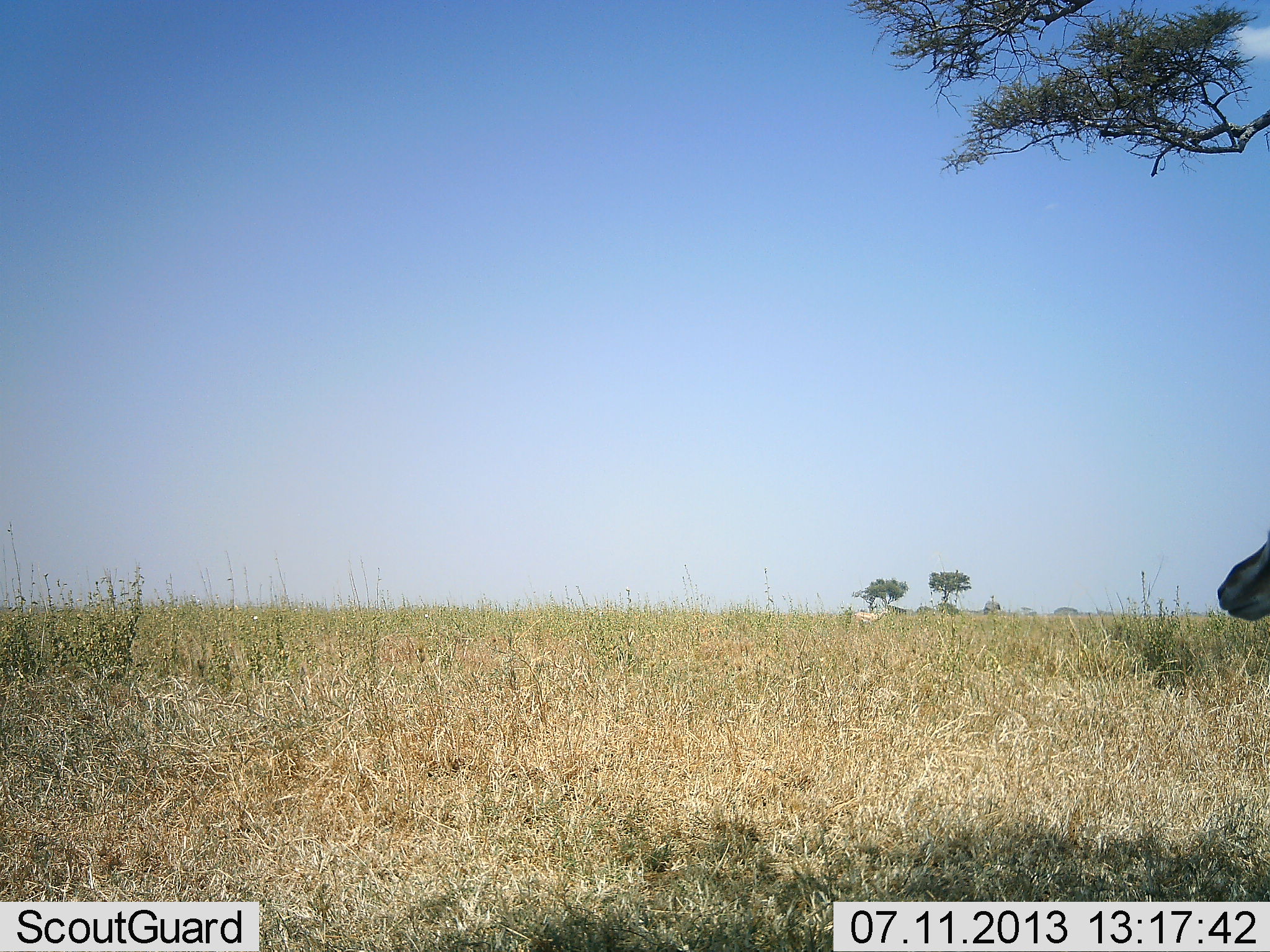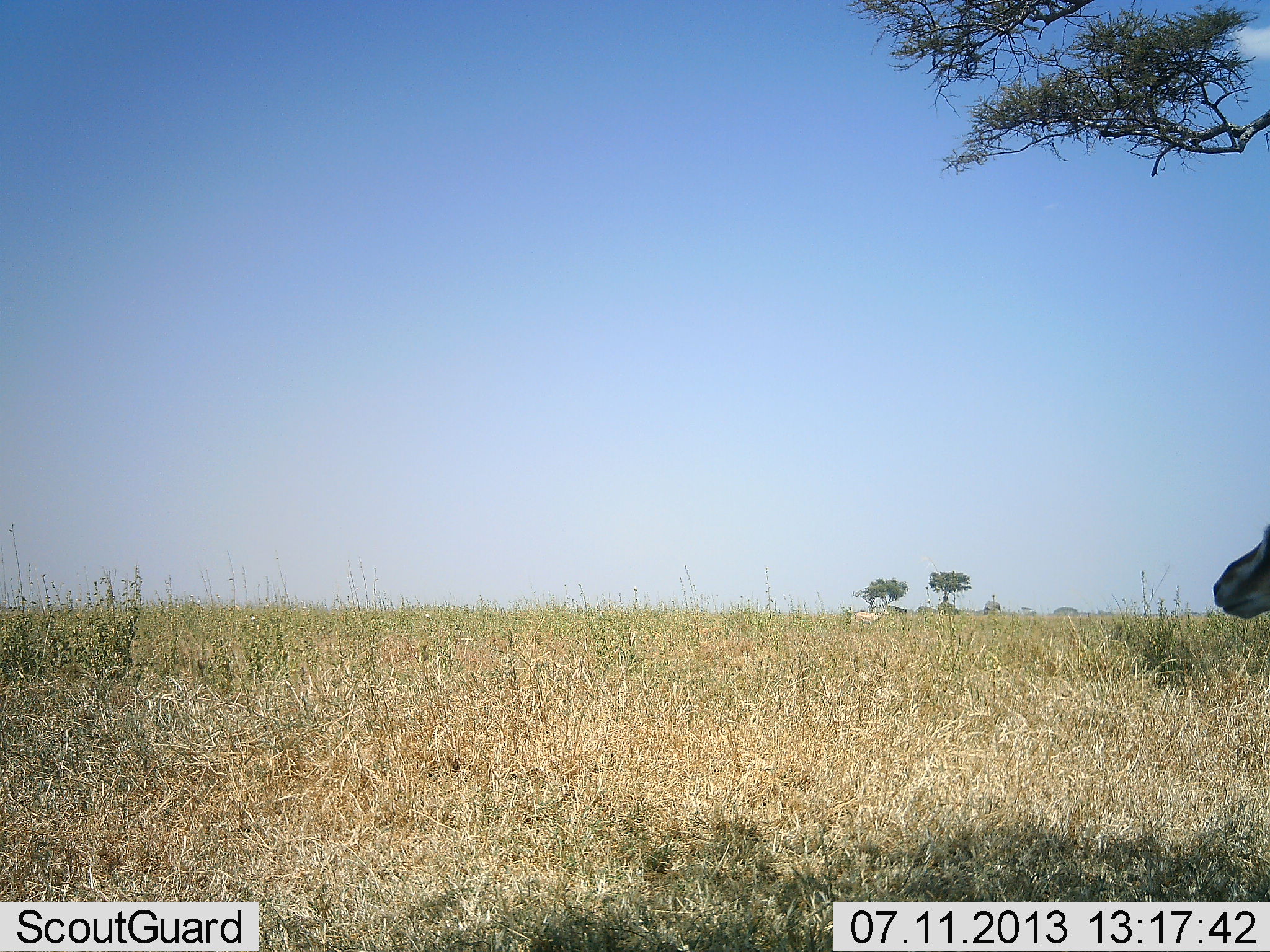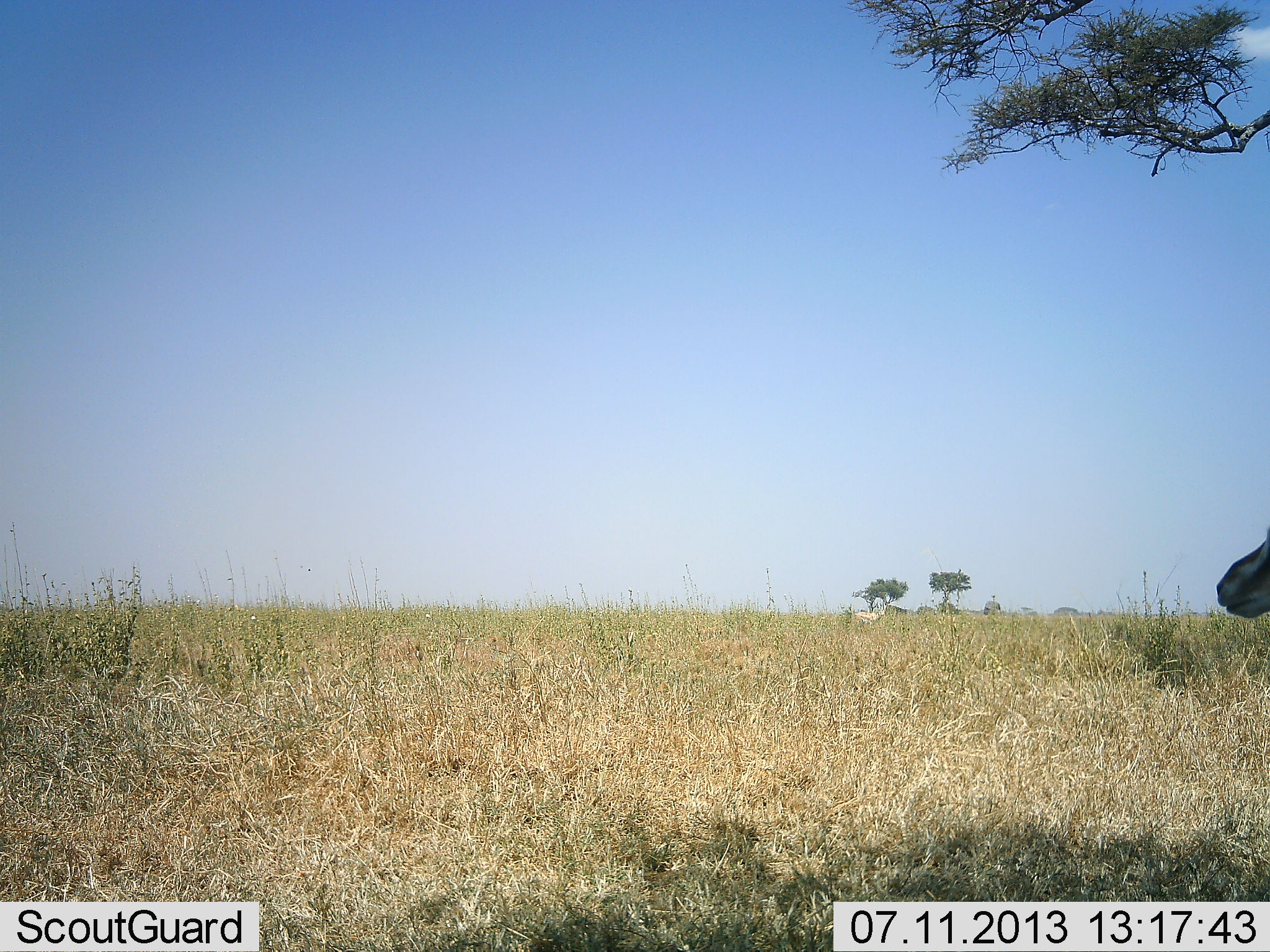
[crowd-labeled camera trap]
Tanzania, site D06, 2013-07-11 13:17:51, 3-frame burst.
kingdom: Animalia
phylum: Chordata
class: Mammalia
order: Artiodactyla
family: Bovidae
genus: Eudorcas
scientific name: Eudorcas thomsonii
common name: thomson's gazelle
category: gazellethomsons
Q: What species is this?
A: Gazellethomsons (thomson's gazelle) (Eudorcas thomsonii).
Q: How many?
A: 1.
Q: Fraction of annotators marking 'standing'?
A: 86%.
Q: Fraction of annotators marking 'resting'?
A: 0%.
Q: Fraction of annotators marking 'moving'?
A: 7%.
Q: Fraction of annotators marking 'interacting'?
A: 0%.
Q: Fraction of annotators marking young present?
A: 0%.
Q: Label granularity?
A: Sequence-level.